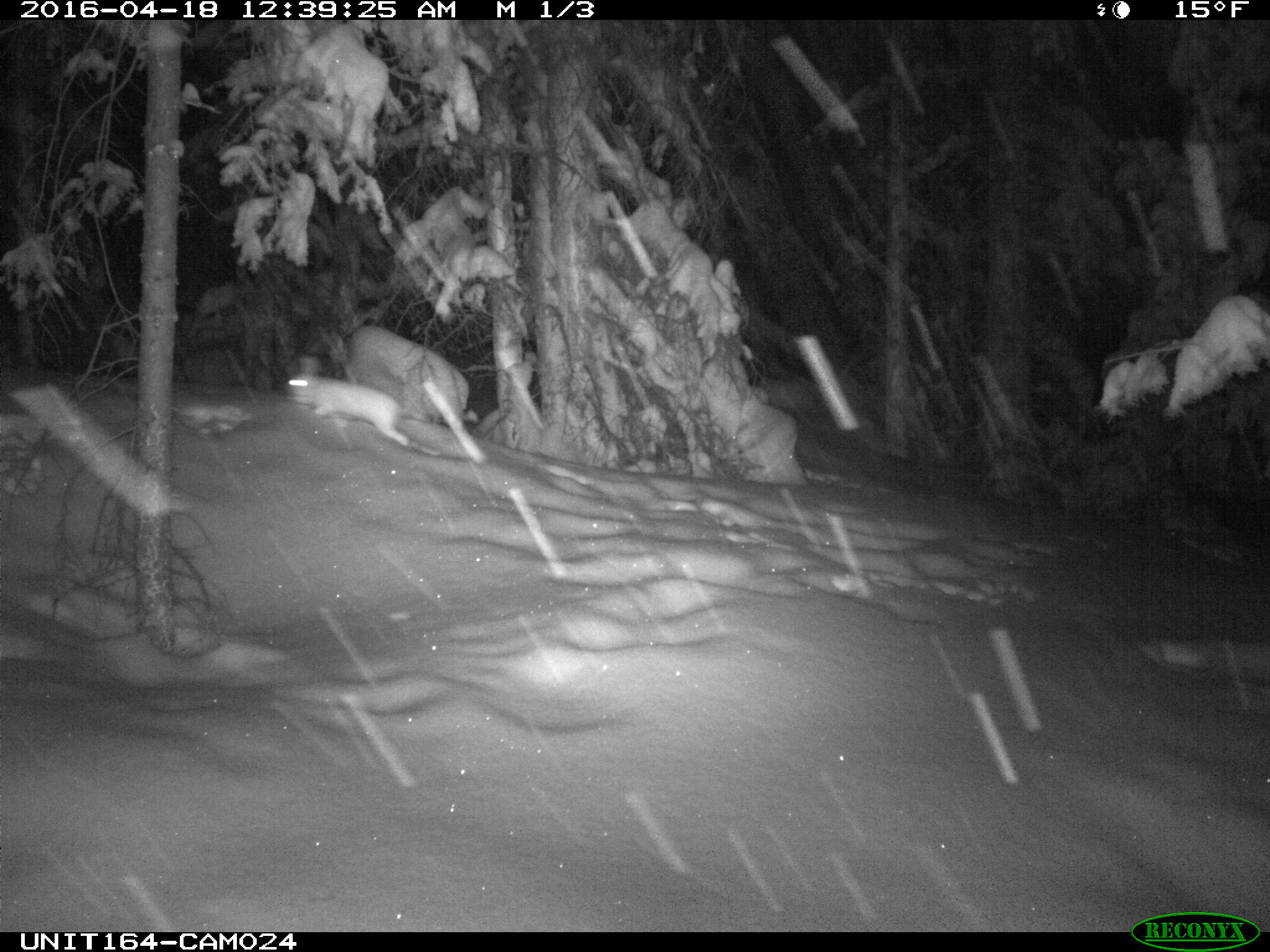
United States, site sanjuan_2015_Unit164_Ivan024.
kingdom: Animalia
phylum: Chordata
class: Mammalia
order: Lagomorpha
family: Leporidae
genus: Lepus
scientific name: Lepus americanus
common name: snowshoe hare